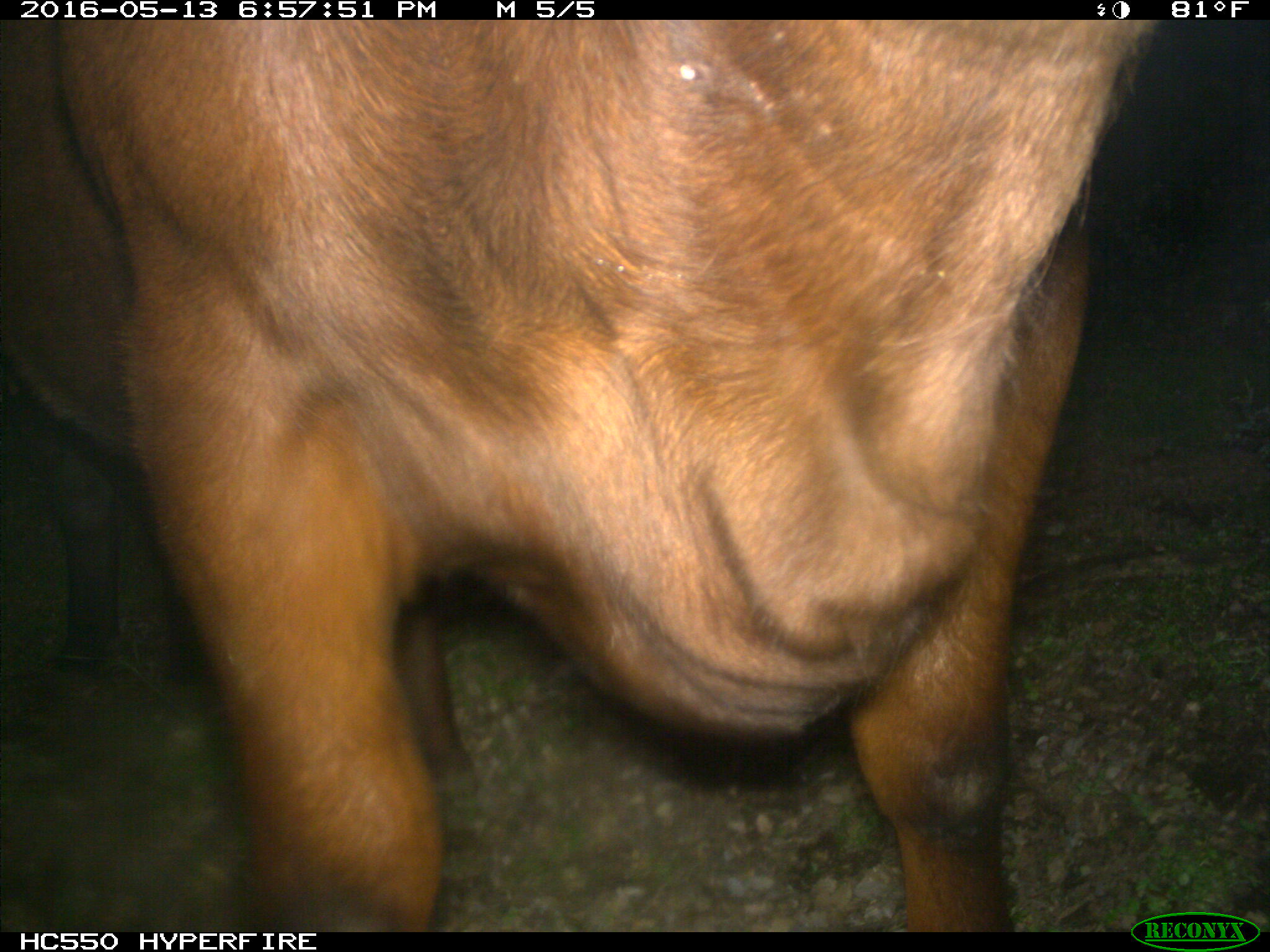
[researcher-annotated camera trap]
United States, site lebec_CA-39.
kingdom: Animalia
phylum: Chordata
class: Mammalia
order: Artiodactyla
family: Bovidae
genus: Bos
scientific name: Bos taurus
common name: domestic cow